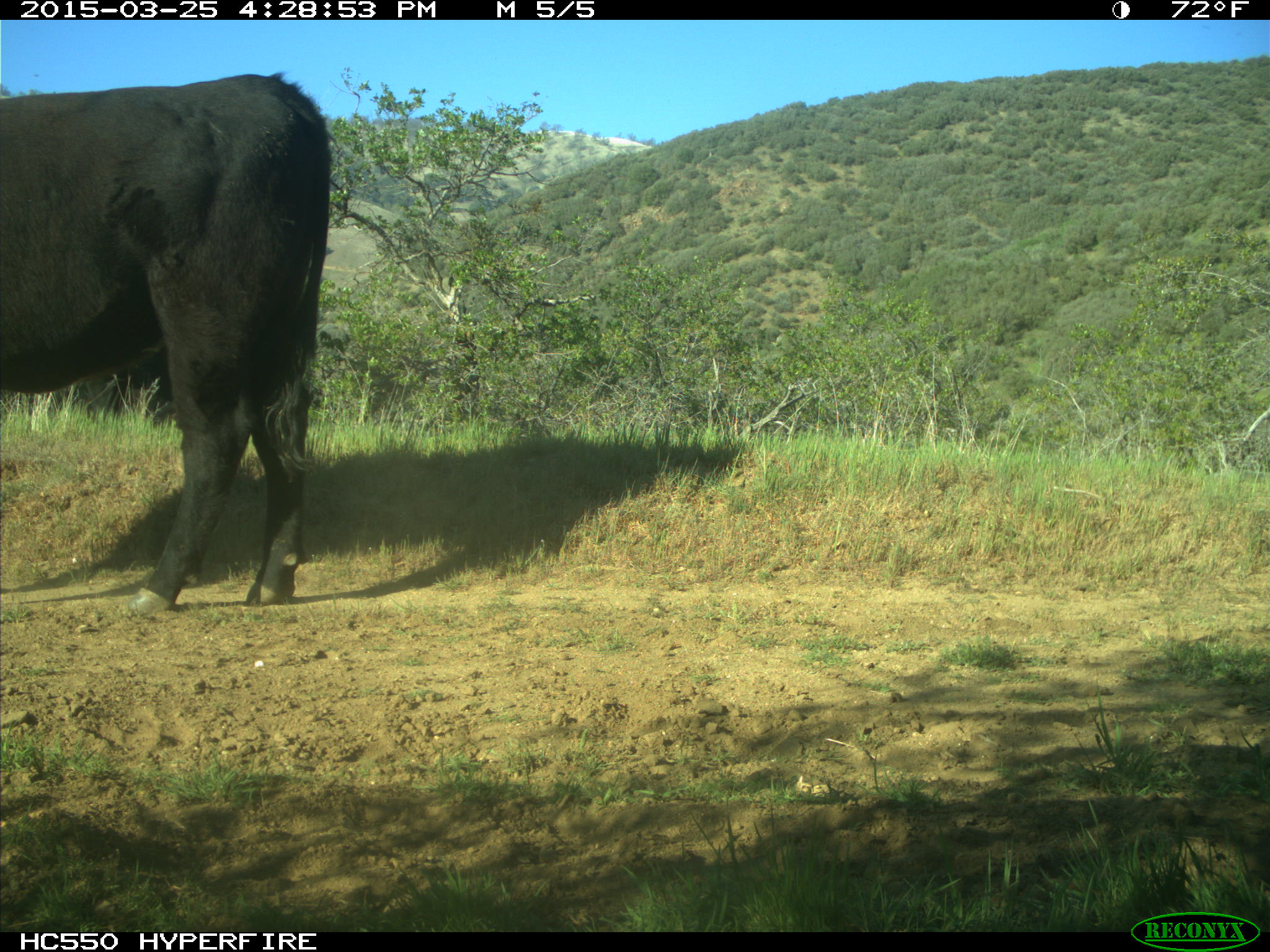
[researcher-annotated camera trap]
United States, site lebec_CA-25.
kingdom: Animalia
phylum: Chordata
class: Mammalia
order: Artiodactyla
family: Bovidae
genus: Bos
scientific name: Bos taurus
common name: domestic cow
Bos taurus (domestic cow).